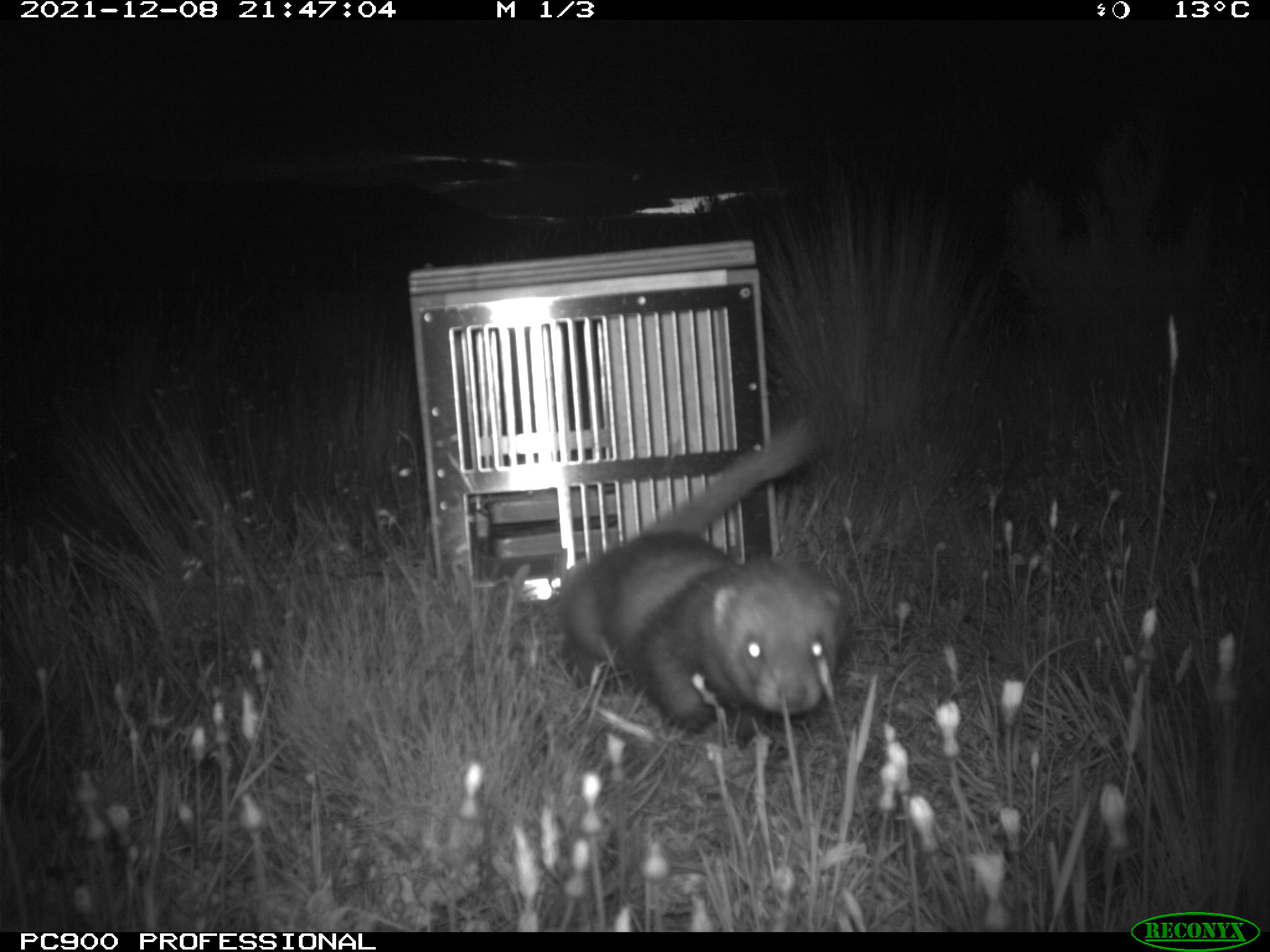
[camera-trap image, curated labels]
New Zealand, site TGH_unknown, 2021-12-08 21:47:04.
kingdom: Animalia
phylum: Chordata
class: Mammalia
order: Carnivora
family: Mustelidae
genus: Mustela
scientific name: Mustela furo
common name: ferret